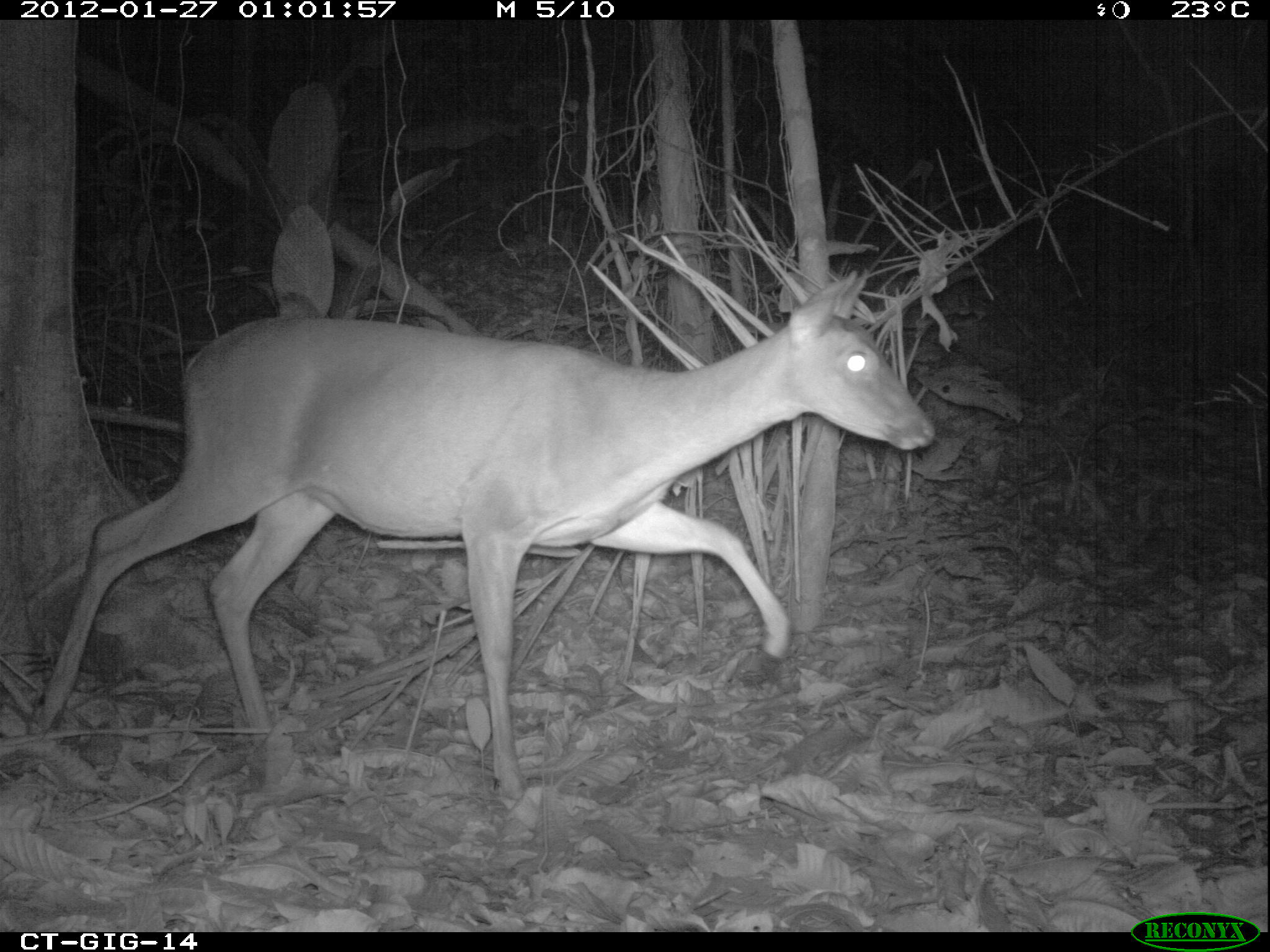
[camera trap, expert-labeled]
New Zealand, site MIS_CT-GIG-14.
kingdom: Animalia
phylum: Chordata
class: Mammalia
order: Artiodactyla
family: Cervidae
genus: Odocoileus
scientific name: Odocoileus virginianus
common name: white-tailed deer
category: white tailed deer